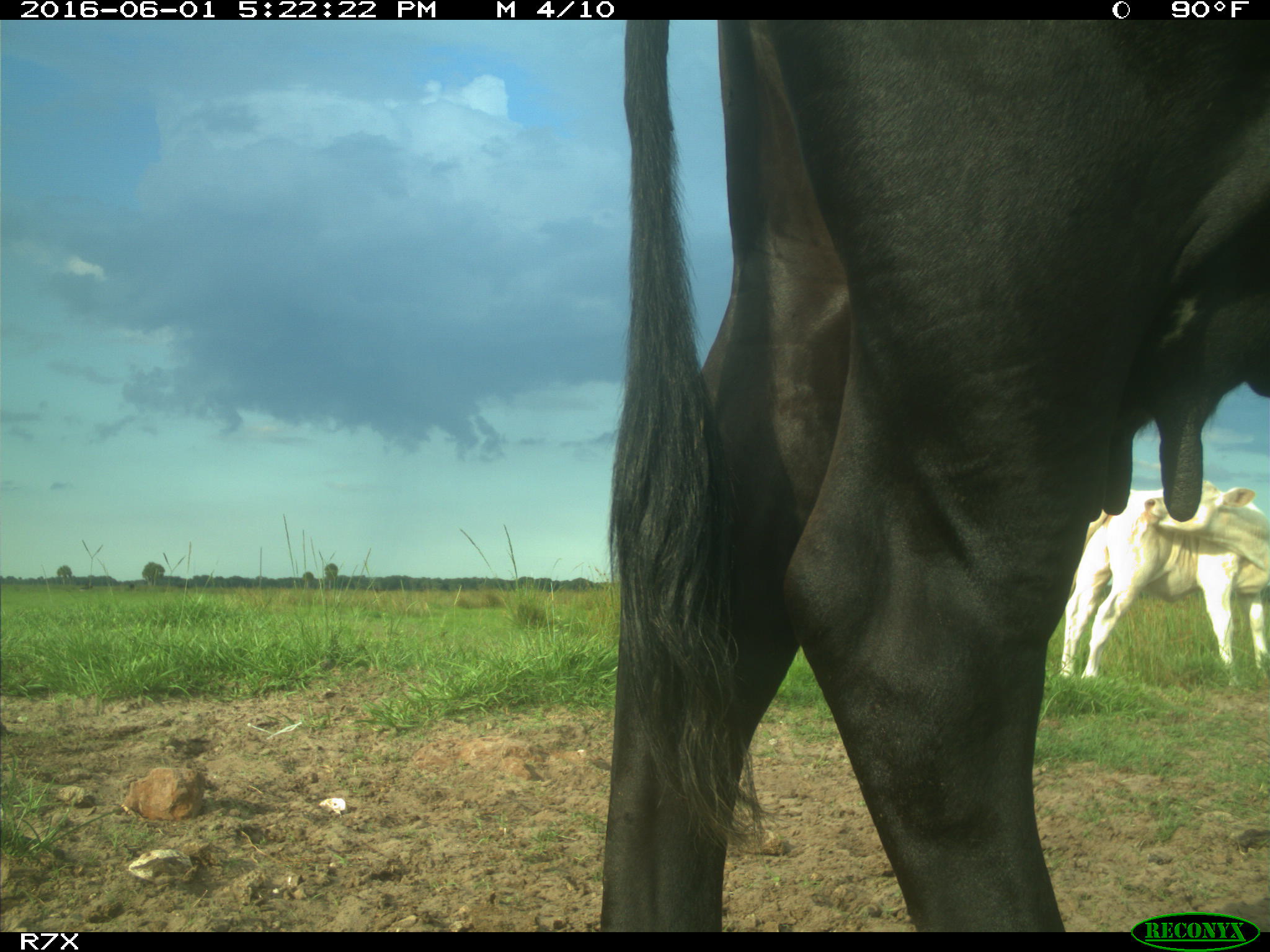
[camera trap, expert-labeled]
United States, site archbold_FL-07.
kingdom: Animalia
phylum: Chordata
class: Mammalia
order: Artiodactyla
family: Bovidae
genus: Bos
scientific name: Bos taurus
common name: domestic cow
Bos taurus (domestic cow).